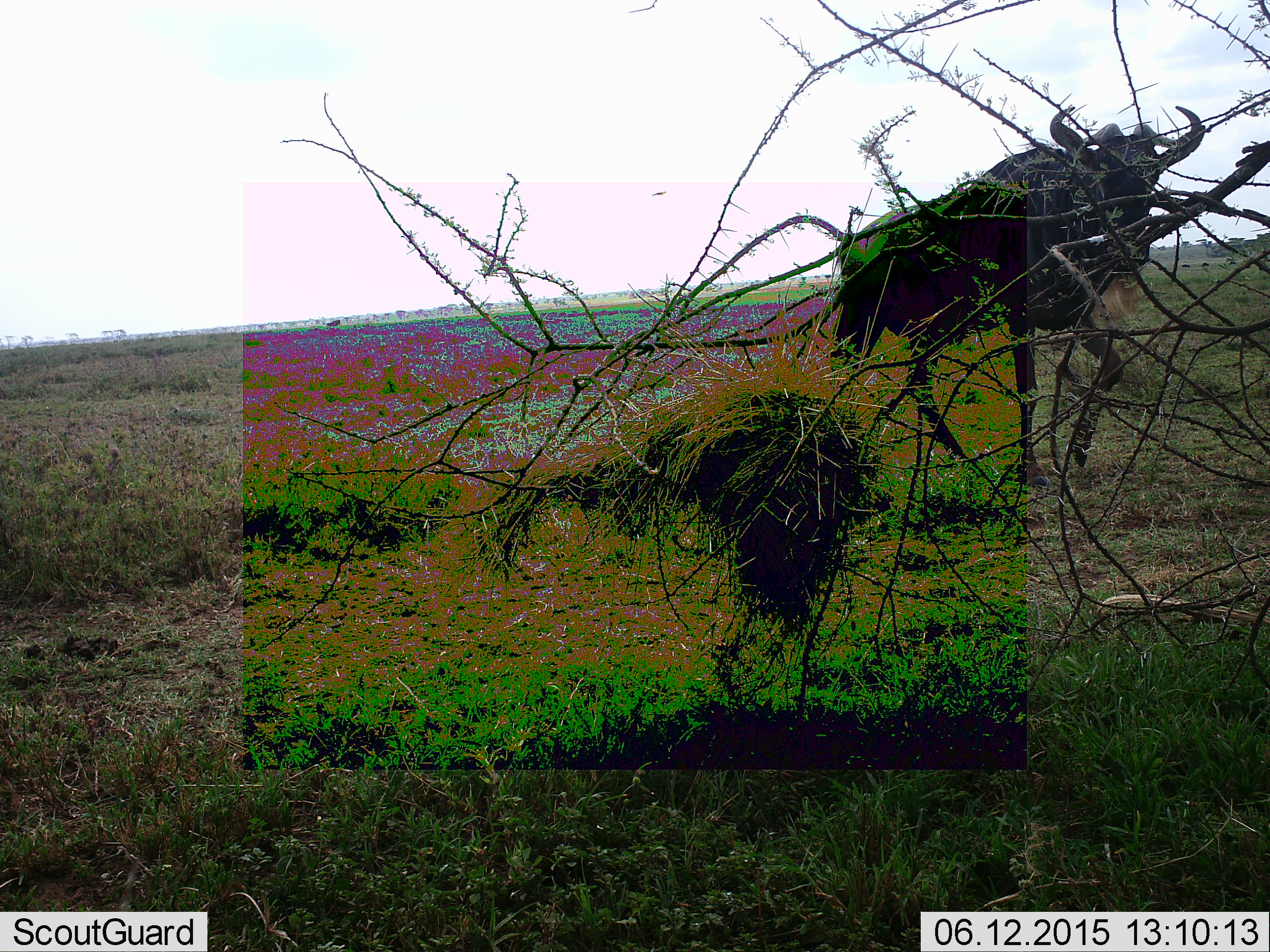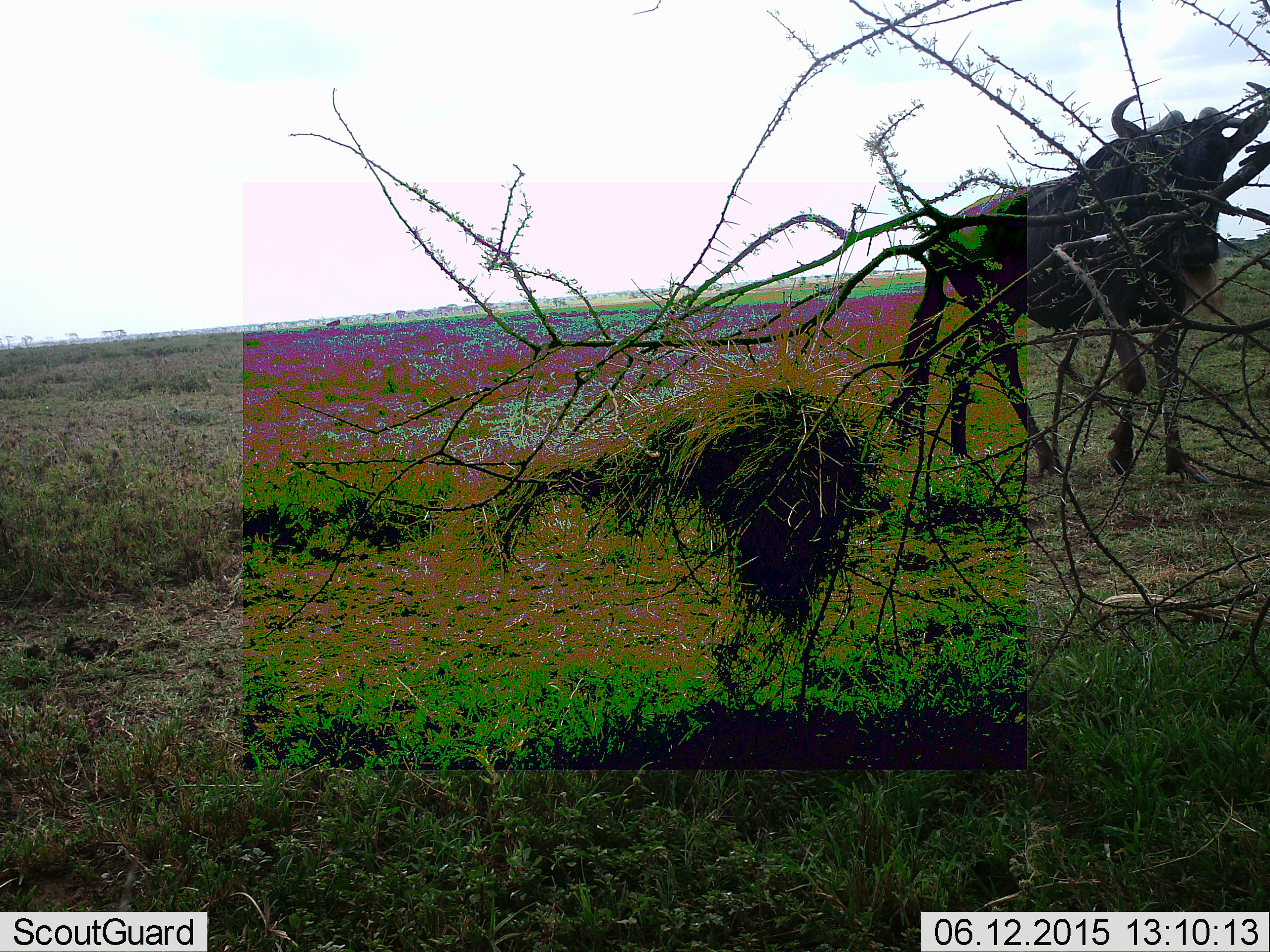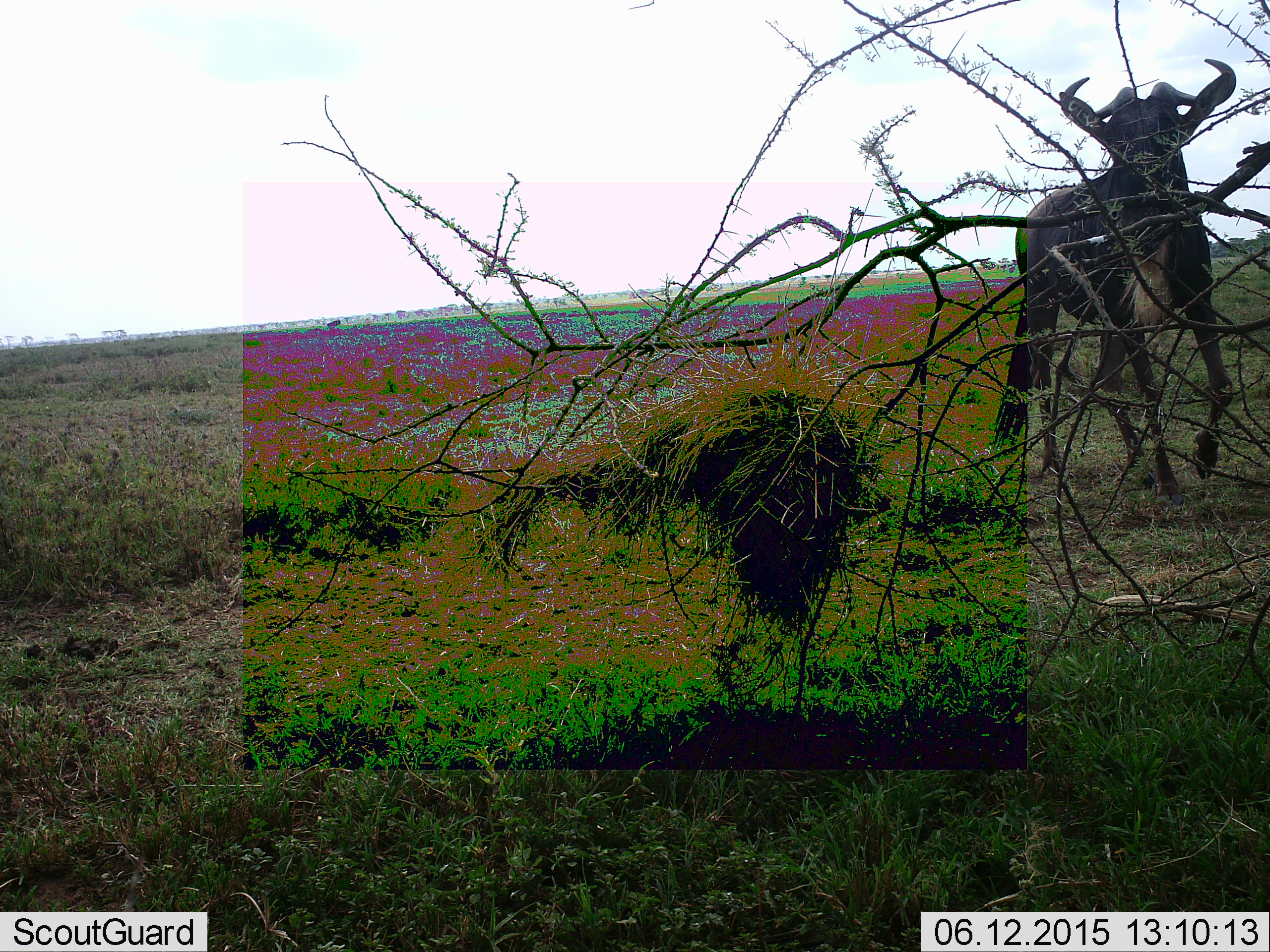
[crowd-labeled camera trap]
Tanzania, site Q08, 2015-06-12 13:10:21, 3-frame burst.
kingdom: Animalia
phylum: Chordata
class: Mammalia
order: Artiodactyla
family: Bovidae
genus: Connochaetes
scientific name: Connochaetes taurinus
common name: blue wildebeest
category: wildebeest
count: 1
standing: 40%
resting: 10%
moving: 50%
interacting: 0%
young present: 0%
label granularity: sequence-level